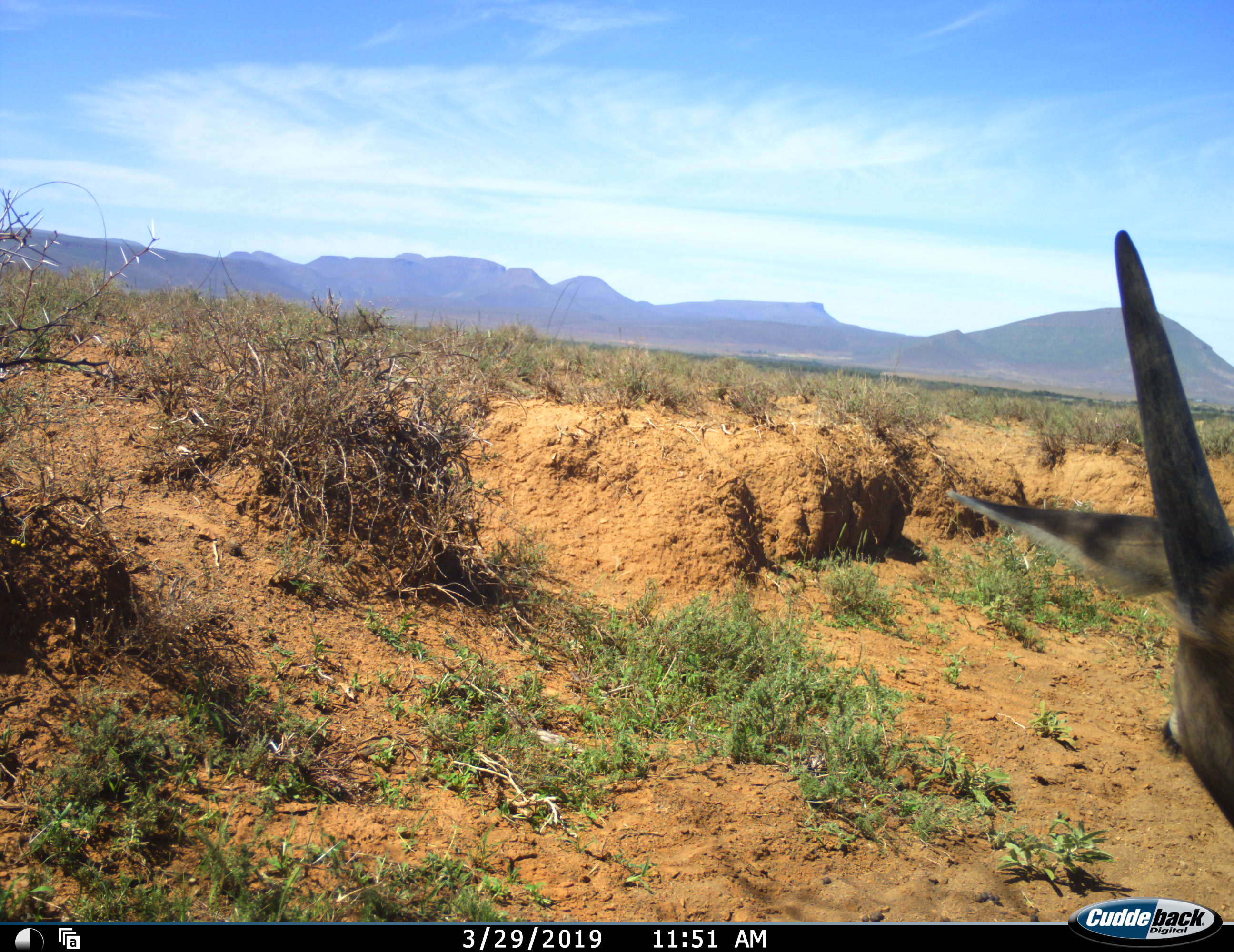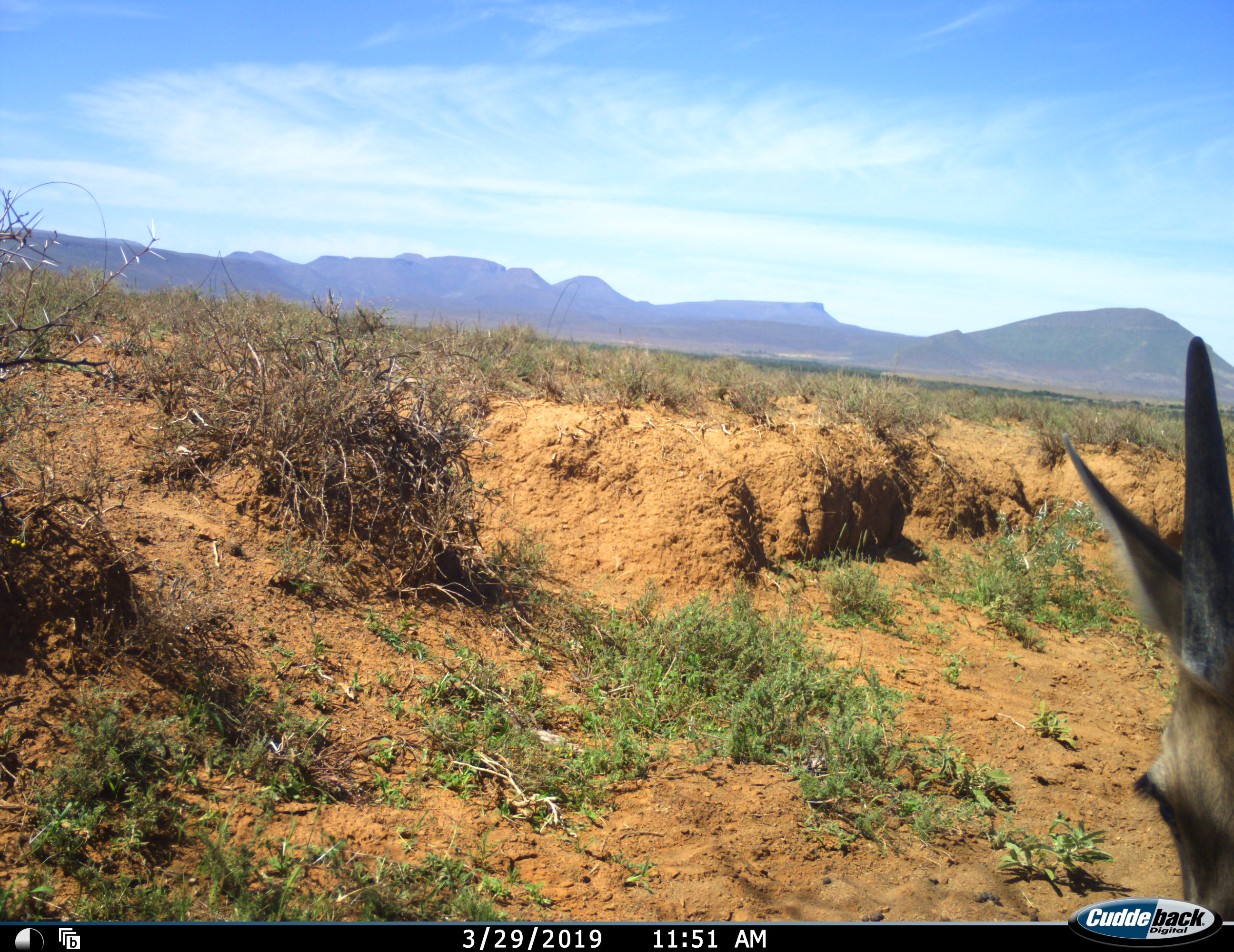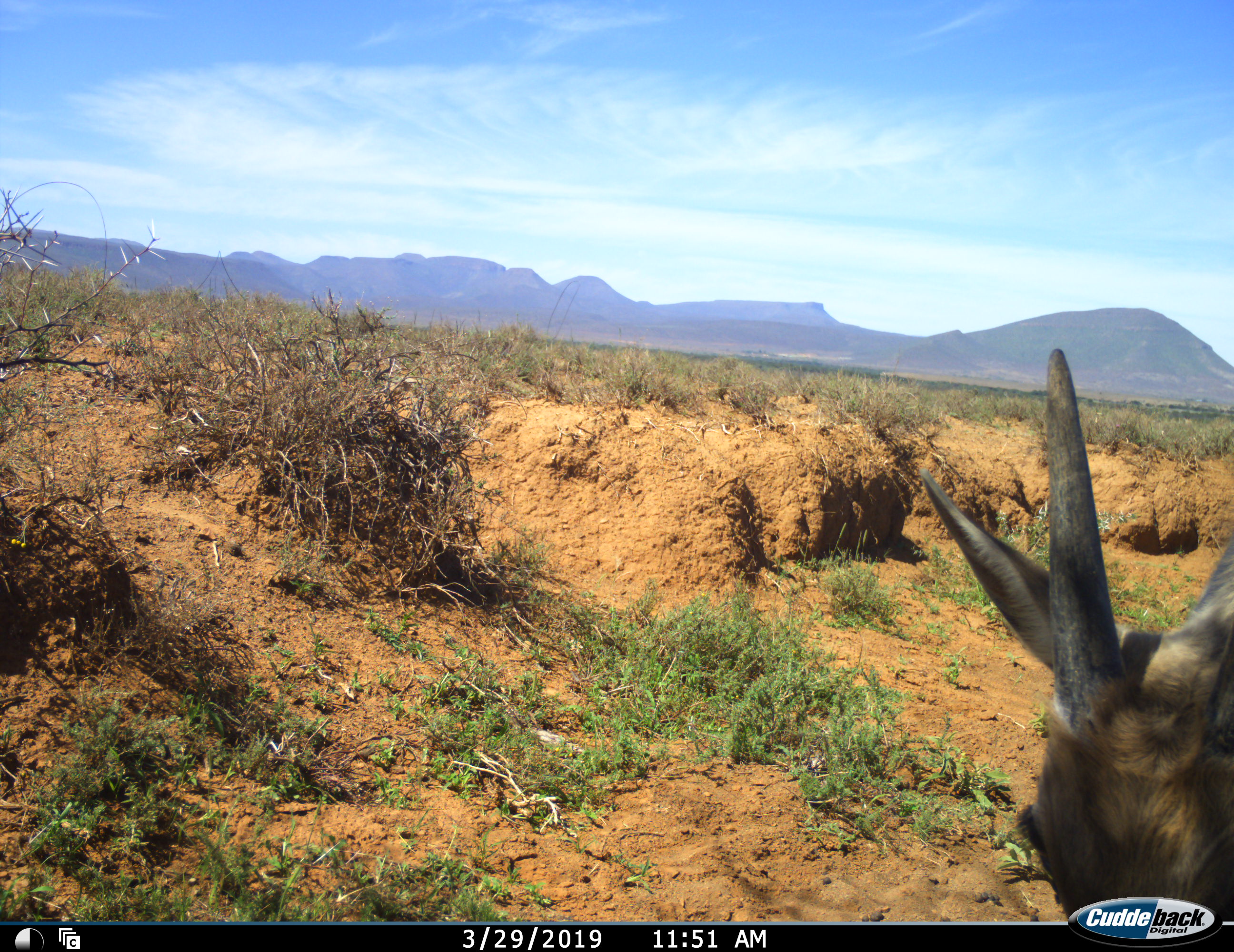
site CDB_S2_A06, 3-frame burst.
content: unidentified animal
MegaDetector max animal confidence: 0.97